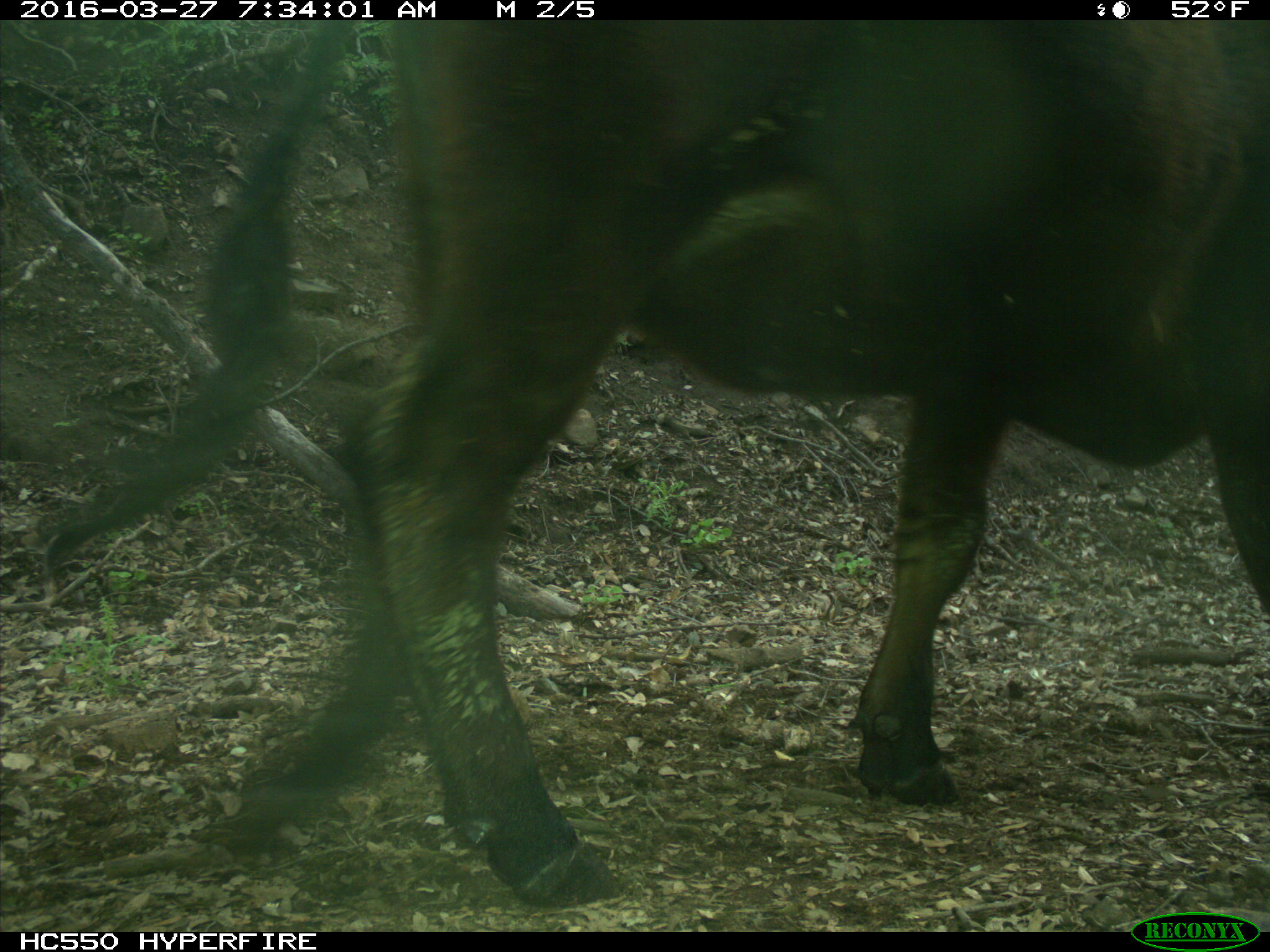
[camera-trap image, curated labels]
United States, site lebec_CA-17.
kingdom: Animalia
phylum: Chordata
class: Mammalia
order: Artiodactyla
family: Bovidae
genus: Bos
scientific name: Bos taurus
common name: domestic cow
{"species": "Bos taurus (domestic cow)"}